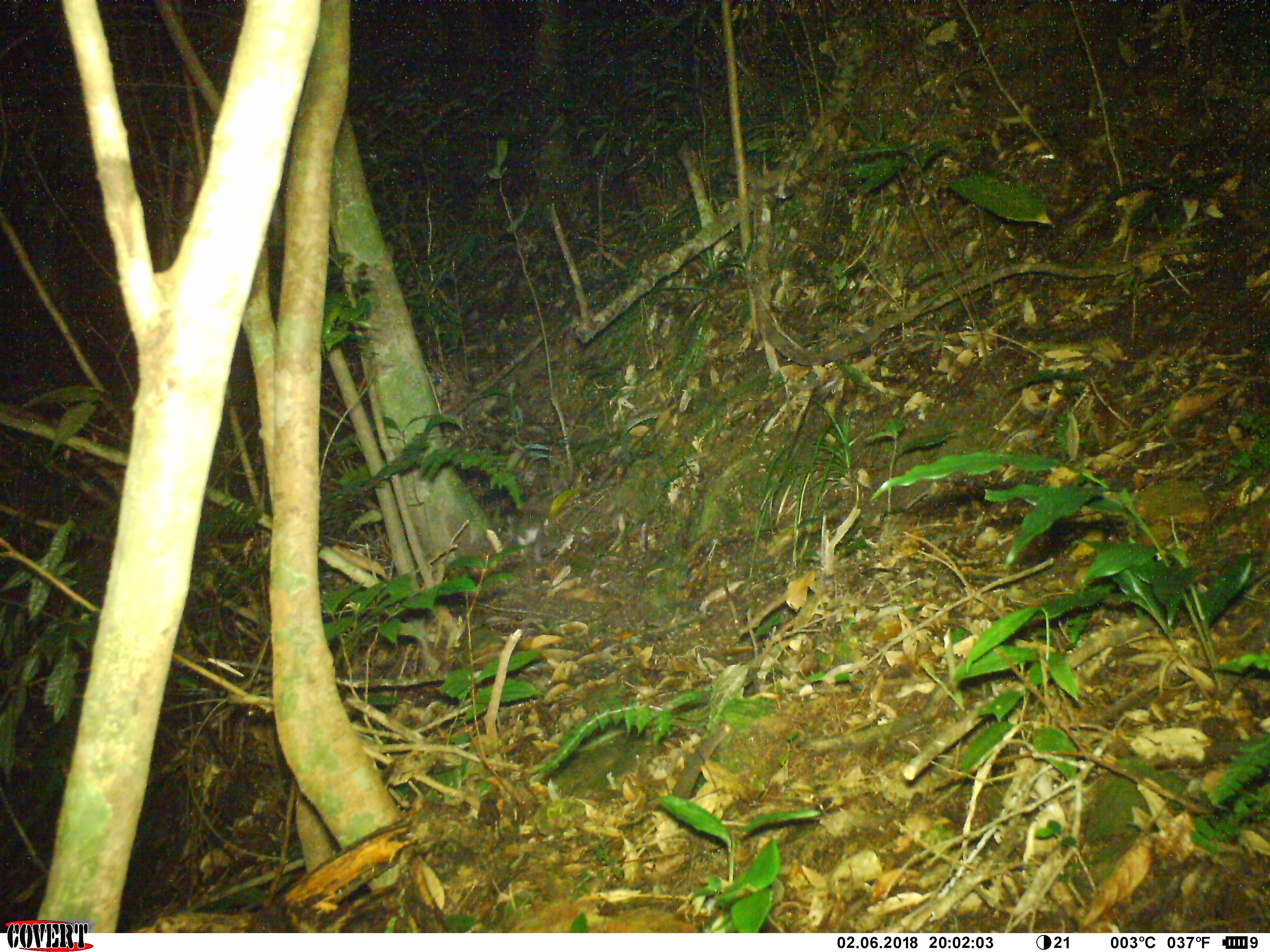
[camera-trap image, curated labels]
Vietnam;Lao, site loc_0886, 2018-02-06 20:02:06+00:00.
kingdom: Animalia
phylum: Chordata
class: Mammalia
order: Rodentia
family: Muridae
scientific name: Muridae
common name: old-world mice and rats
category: unidentified murid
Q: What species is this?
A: Unidentified murid (old-world mice and rats) (Muridae).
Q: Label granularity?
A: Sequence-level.